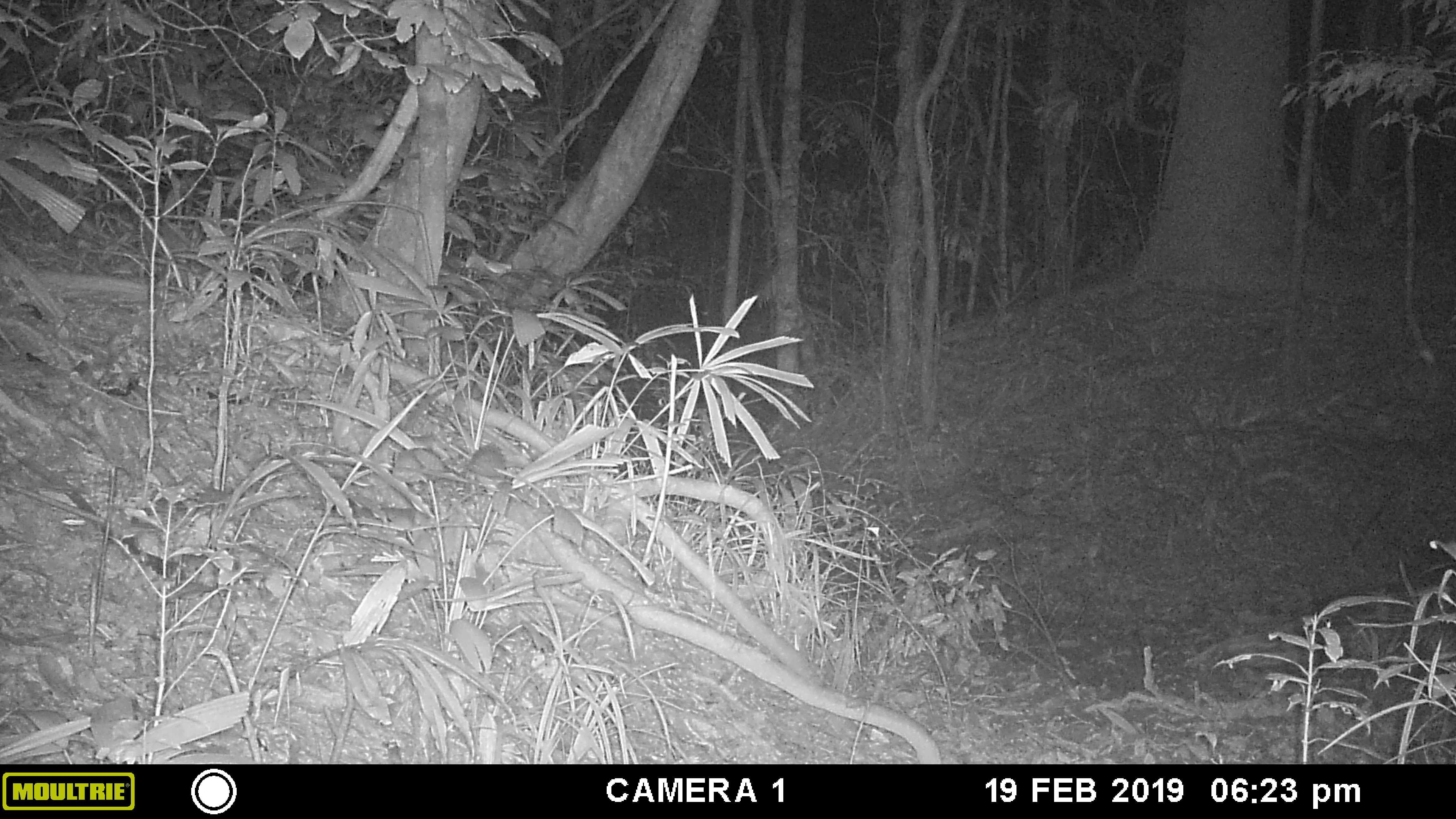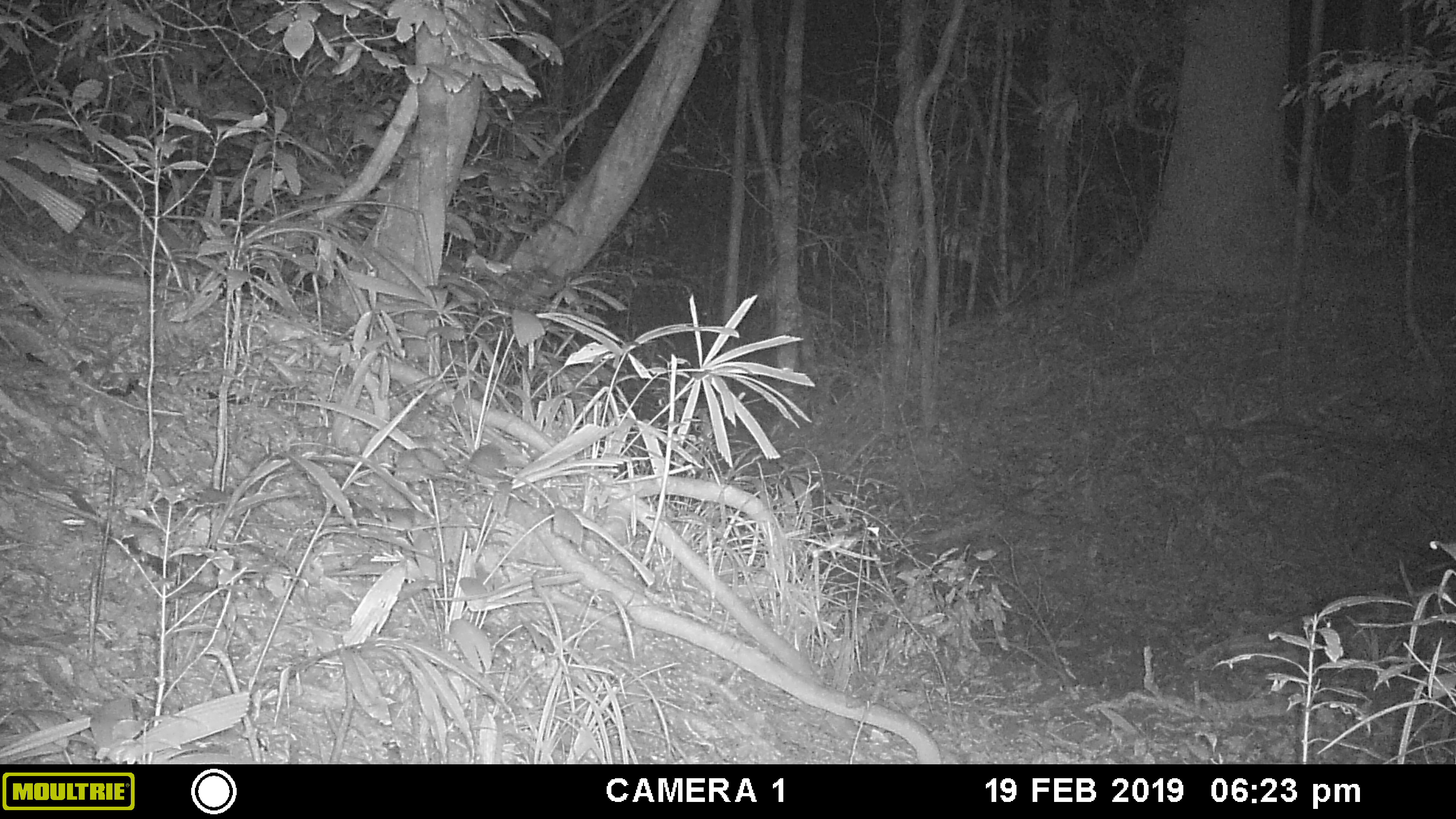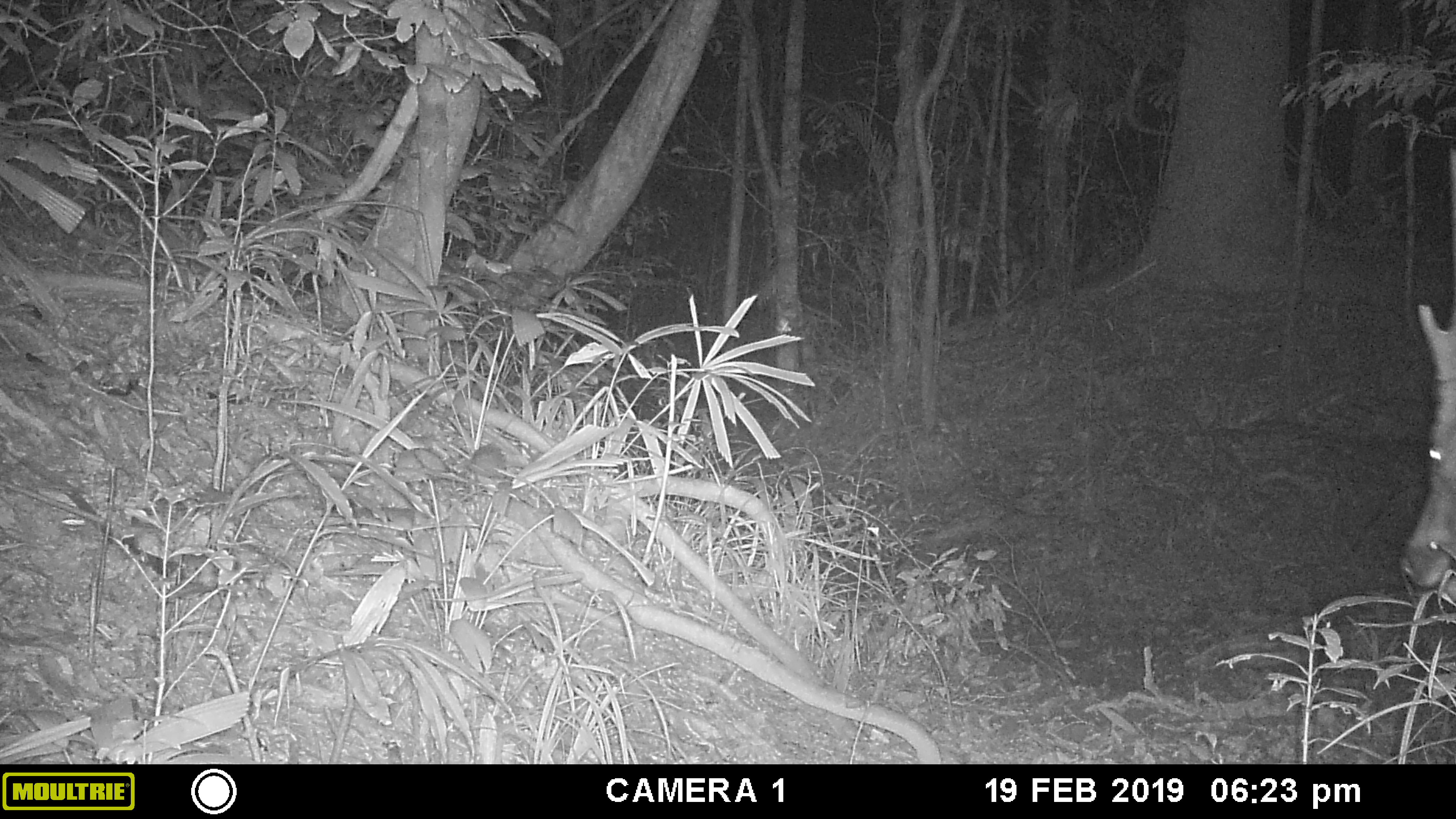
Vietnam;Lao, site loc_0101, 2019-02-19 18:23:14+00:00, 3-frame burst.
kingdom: Animalia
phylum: Chordata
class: Mammalia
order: Artiodactyla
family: Cervidae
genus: Rusa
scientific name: Rusa unicolor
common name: sambar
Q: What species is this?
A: Sambar (Rusa unicolor).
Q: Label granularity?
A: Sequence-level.